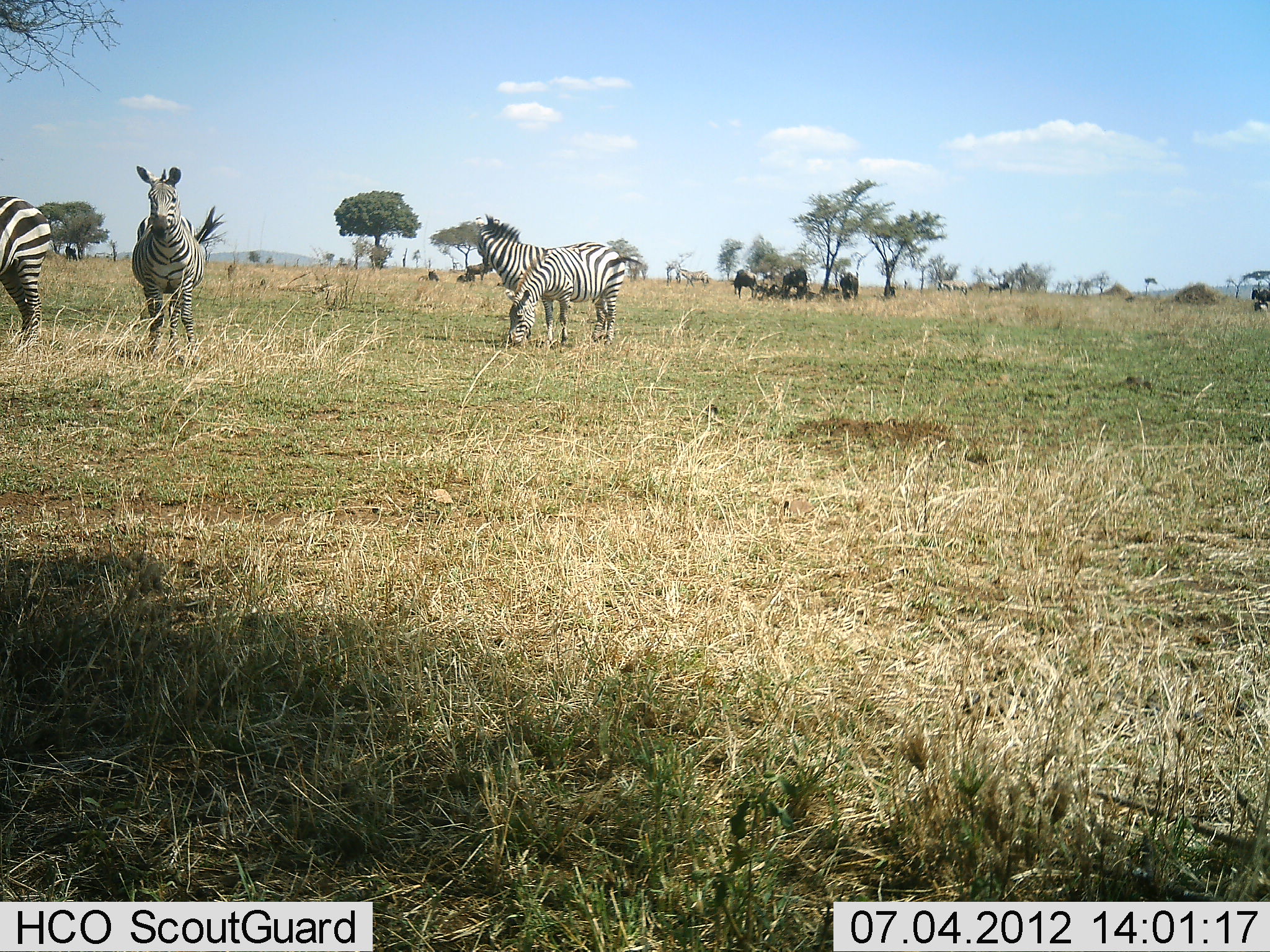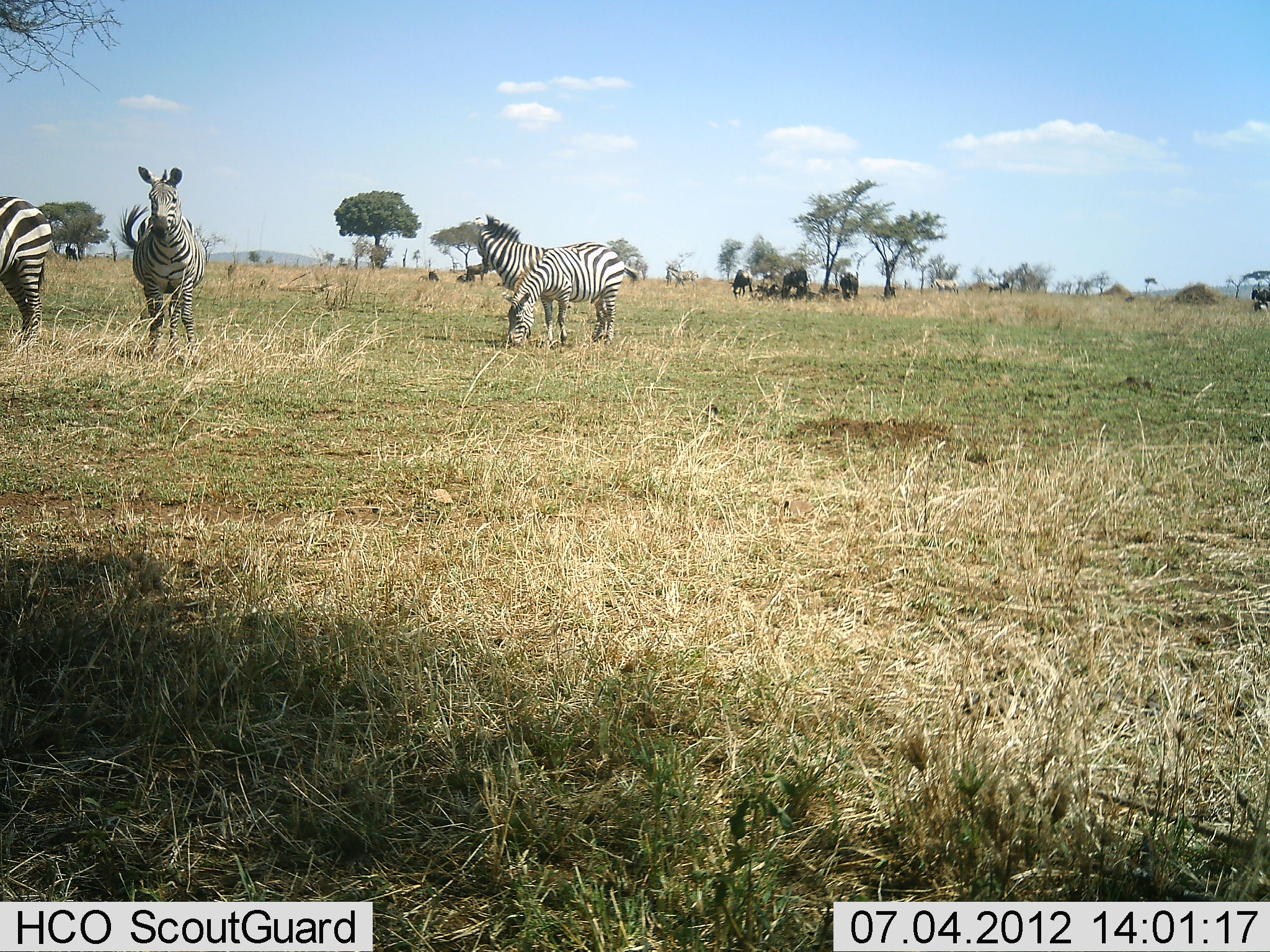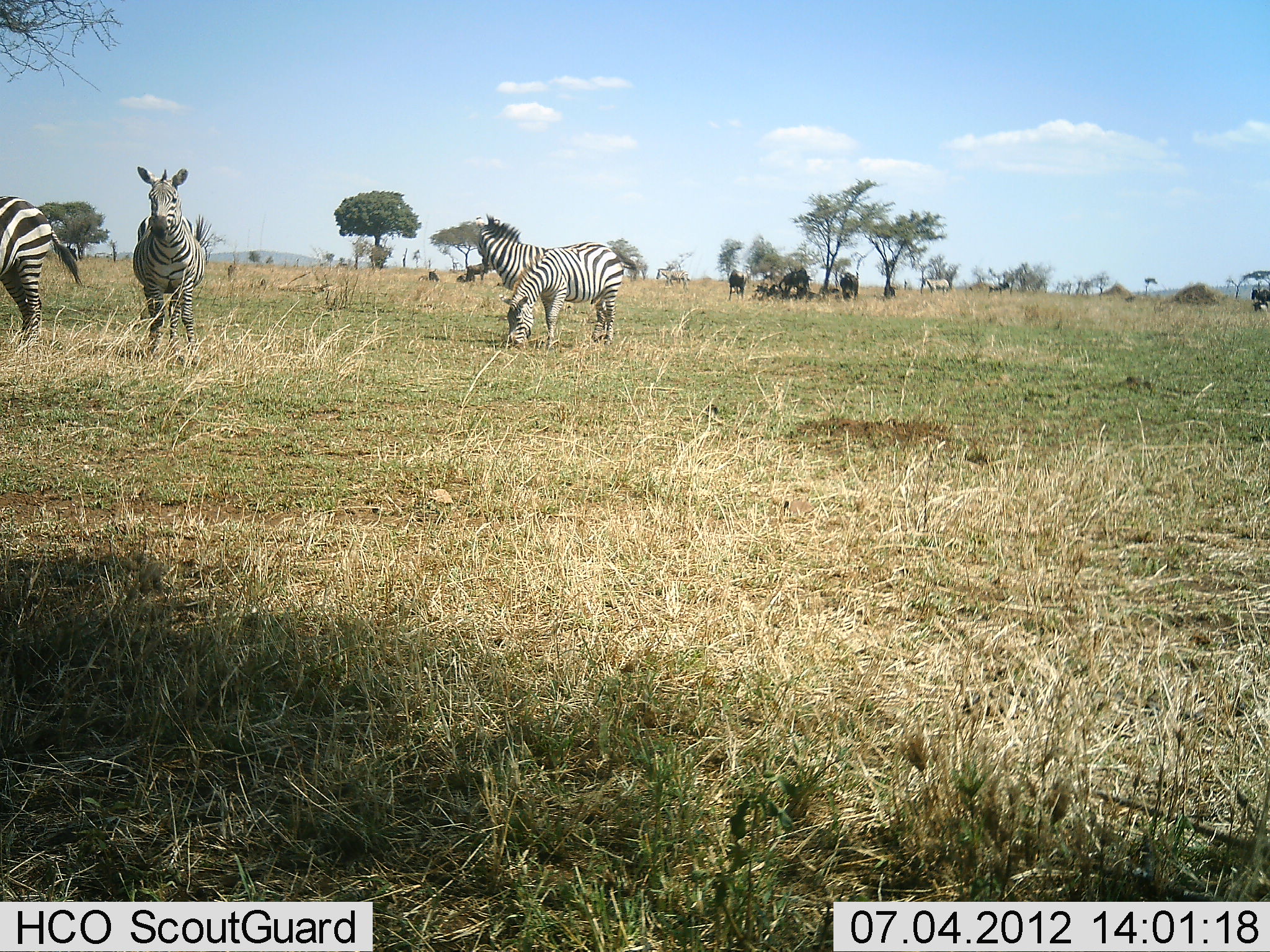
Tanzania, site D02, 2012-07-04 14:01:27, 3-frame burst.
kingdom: Animalia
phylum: Chordata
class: Mammalia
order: Artiodactyla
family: Bovidae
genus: Connochaetes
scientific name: Connochaetes taurinus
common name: blue wildebeest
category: wildebeest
Wildebeest (blue wildebeest) (Connochaetes taurinus), count 4. Behavior (volunteer vote fractions): standing 60%, resting 40%, moving 0%, interacting 10%. Young present (vote fraction): 0%. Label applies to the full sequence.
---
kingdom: Animalia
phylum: Chordata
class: Mammalia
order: Perissodactyla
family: Equidae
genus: Equus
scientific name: Equus quagga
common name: plains zebra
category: zebra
Zebra (plains zebra) (Equus quagga), count 4. Behavior (volunteer vote fractions): standing 88%, resting 6%, moving 25%, interacting 6%. Young present (vote fraction): 0%. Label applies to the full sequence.